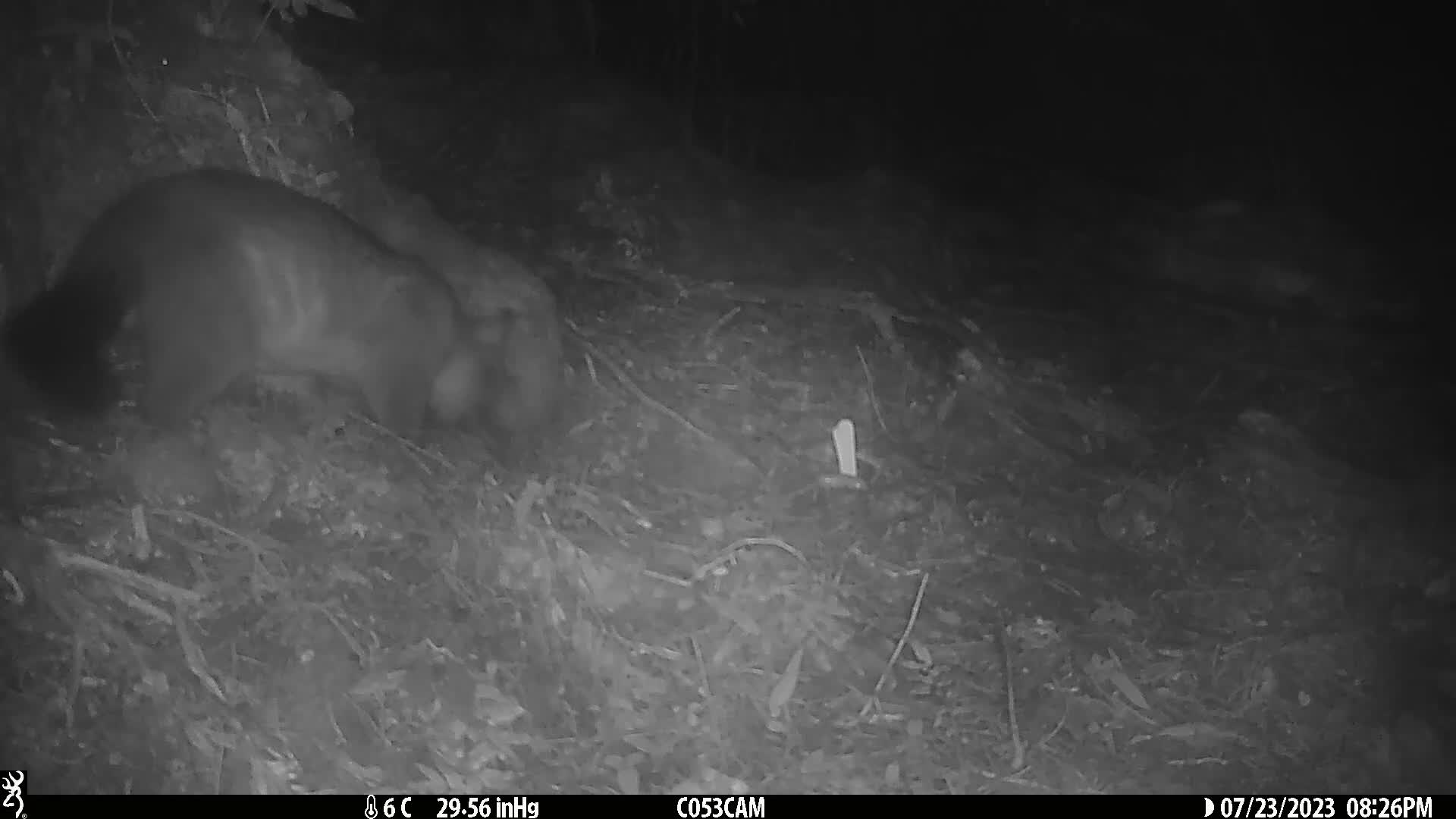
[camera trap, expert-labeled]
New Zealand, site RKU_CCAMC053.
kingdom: Animalia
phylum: Chordata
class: Mammalia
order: Diprotodontia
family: Phalangeridae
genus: Trichosurus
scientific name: Trichosurus vulpecula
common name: common brushtail possum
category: possum